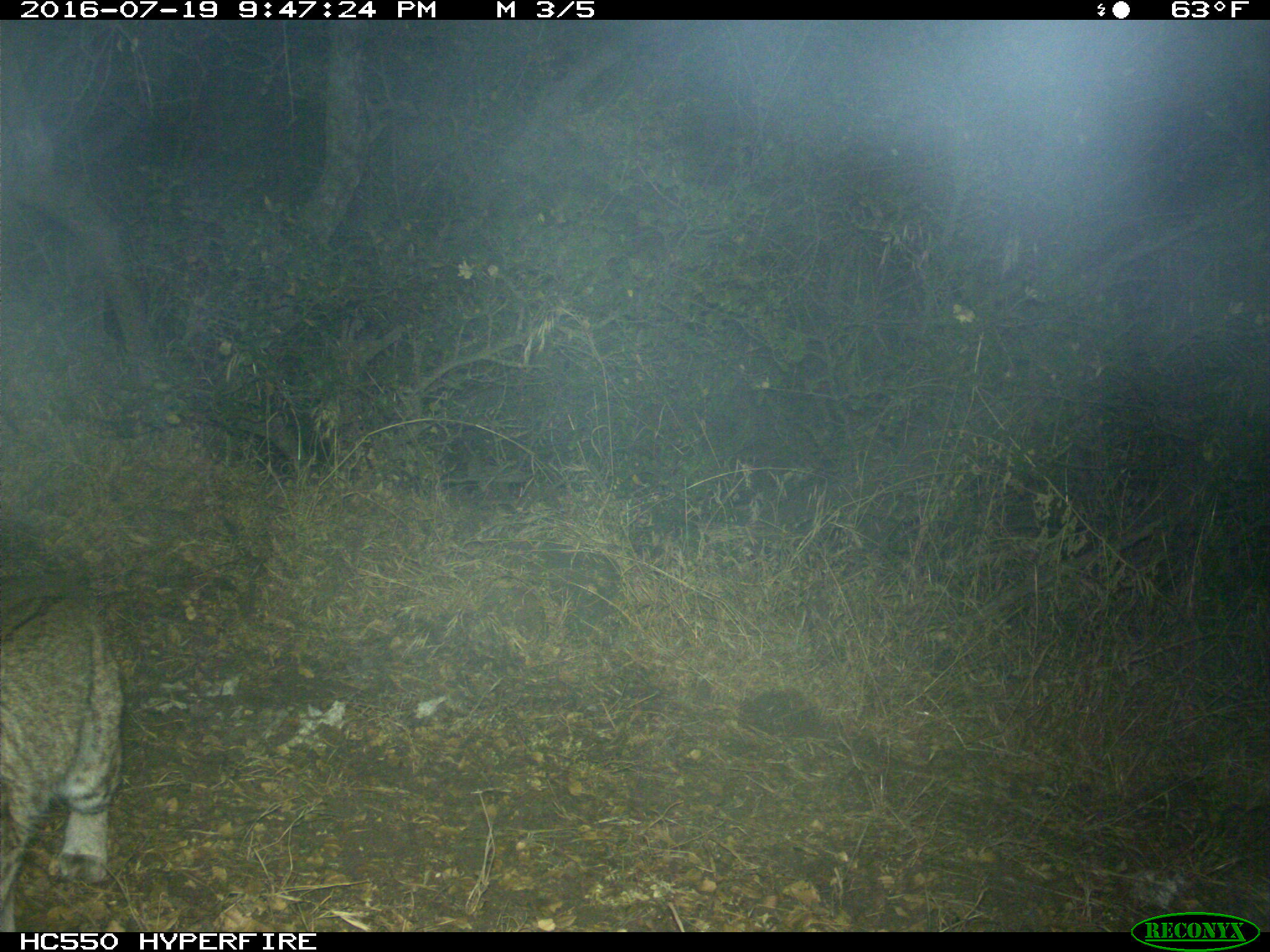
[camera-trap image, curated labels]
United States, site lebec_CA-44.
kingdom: Animalia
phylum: Chordata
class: Mammalia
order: Carnivora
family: Felidae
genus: Lynx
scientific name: Lynx rufus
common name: bobcat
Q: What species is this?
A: Lynx rufus (bobcat).